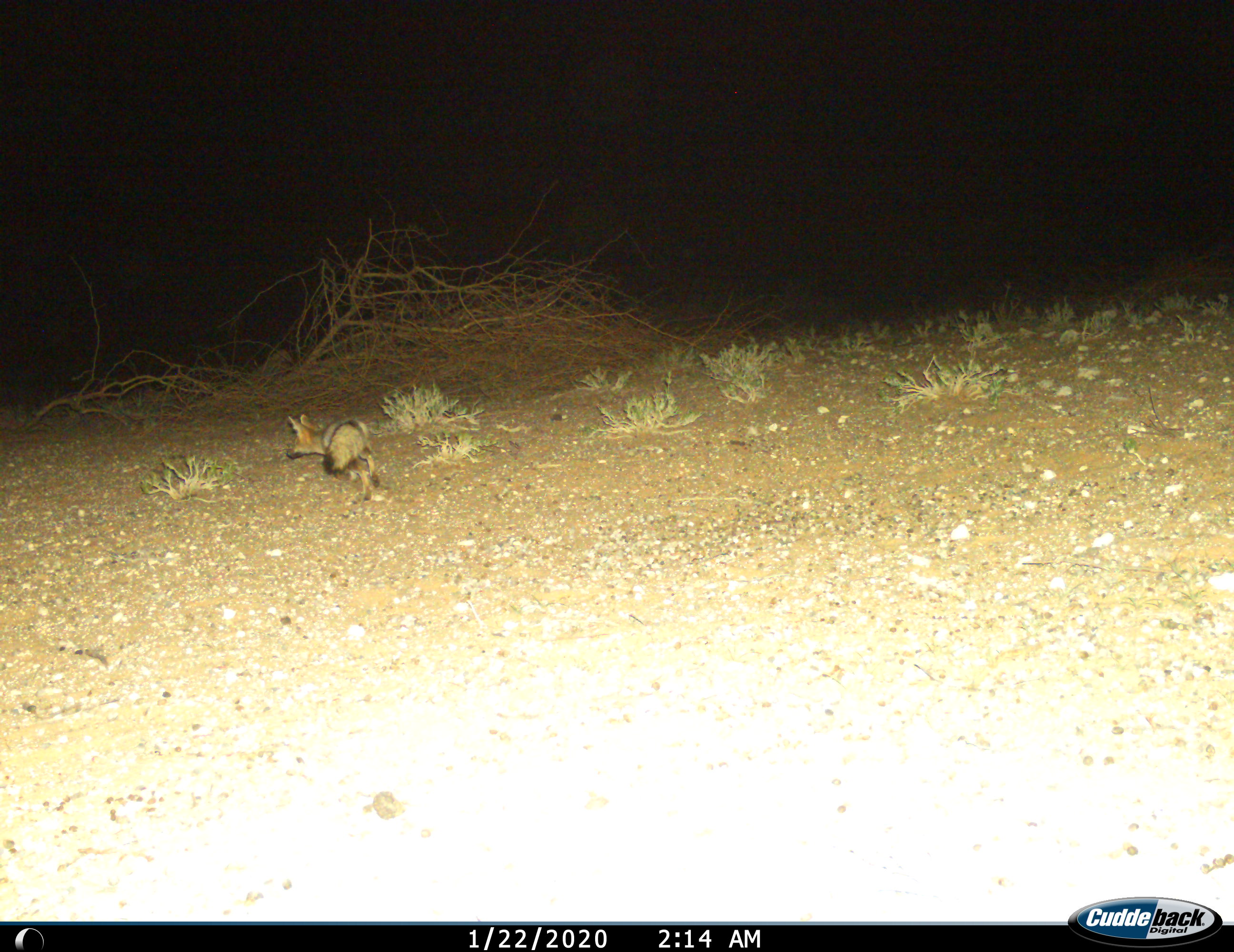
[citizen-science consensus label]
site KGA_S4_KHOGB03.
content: unidentified animal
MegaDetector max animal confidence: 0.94